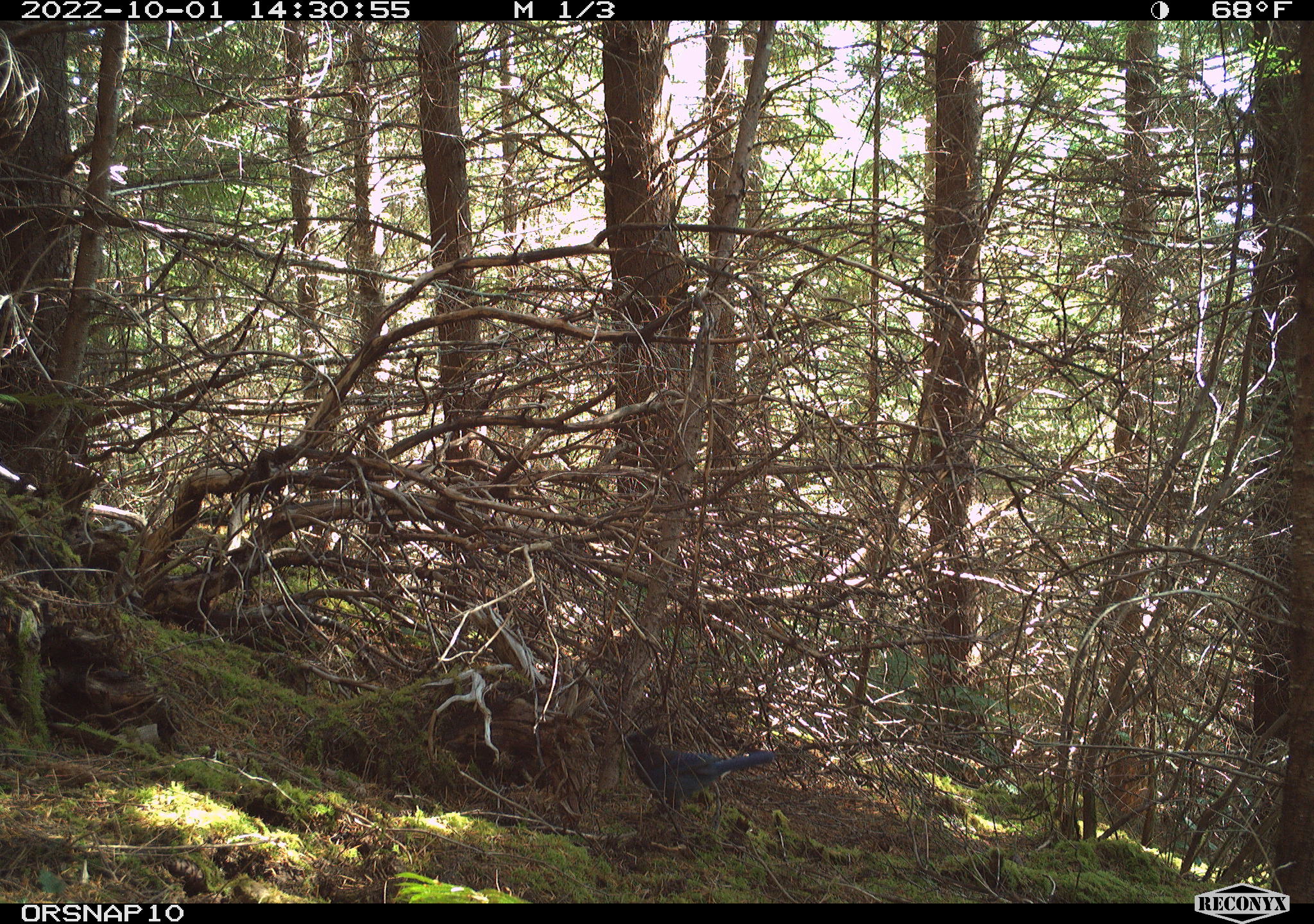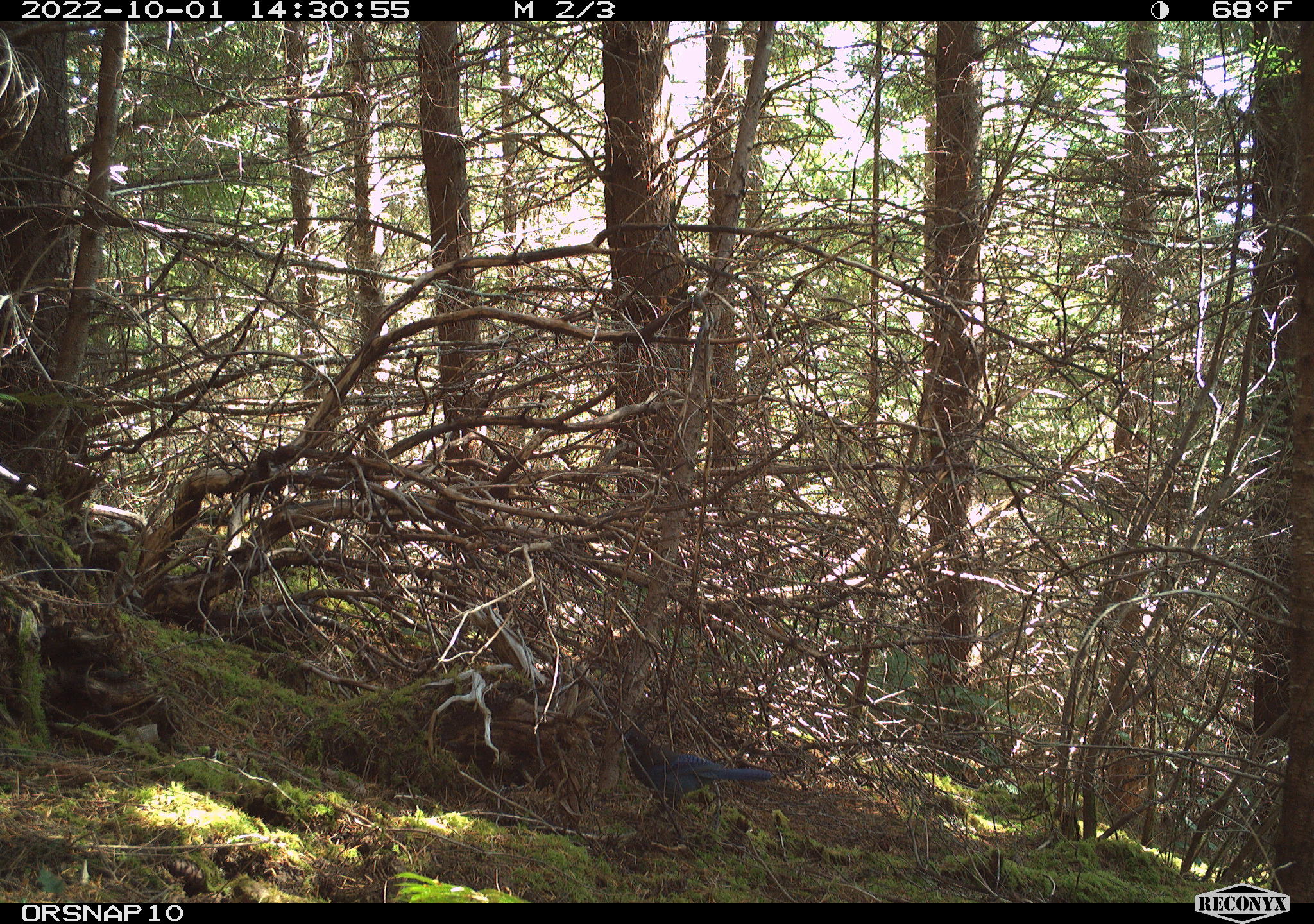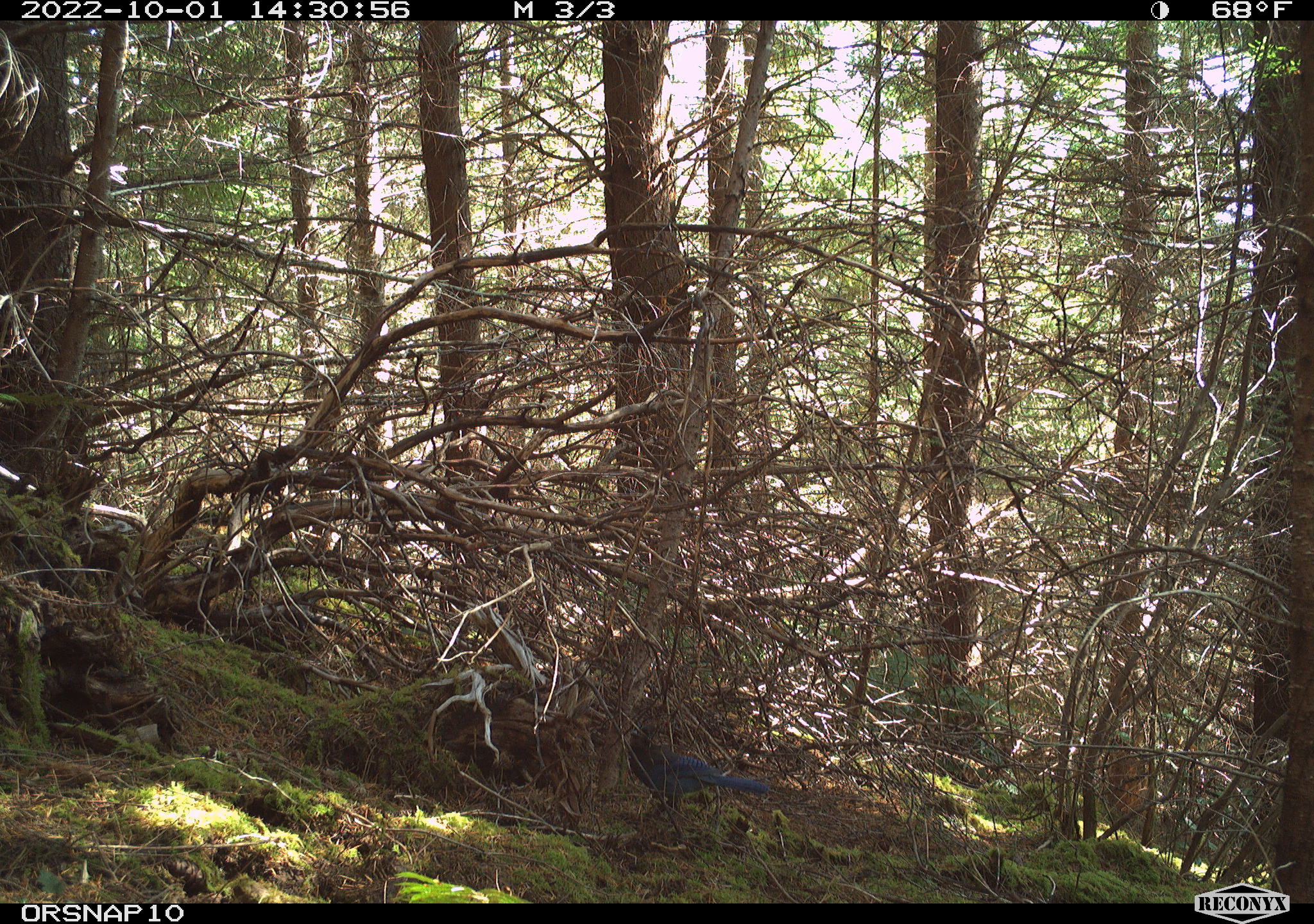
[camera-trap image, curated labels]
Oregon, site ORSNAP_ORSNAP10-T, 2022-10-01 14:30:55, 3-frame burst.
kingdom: Animalia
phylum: Chordata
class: Aves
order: Passeriformes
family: Corvidae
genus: Cyanocitta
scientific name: Cyanocitta stelleri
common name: steller's jay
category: stellers jay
Stellers jay (steller's jay) (Cyanocitta stelleri).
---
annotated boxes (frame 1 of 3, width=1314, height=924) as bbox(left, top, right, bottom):
stellers jay: bbox(611, 714, 792, 830)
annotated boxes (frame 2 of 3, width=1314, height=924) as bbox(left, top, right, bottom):
stellers jay: bbox(606, 701, 793, 833)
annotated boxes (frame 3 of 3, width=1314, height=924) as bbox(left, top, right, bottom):
stellers jay: bbox(615, 713, 783, 824)